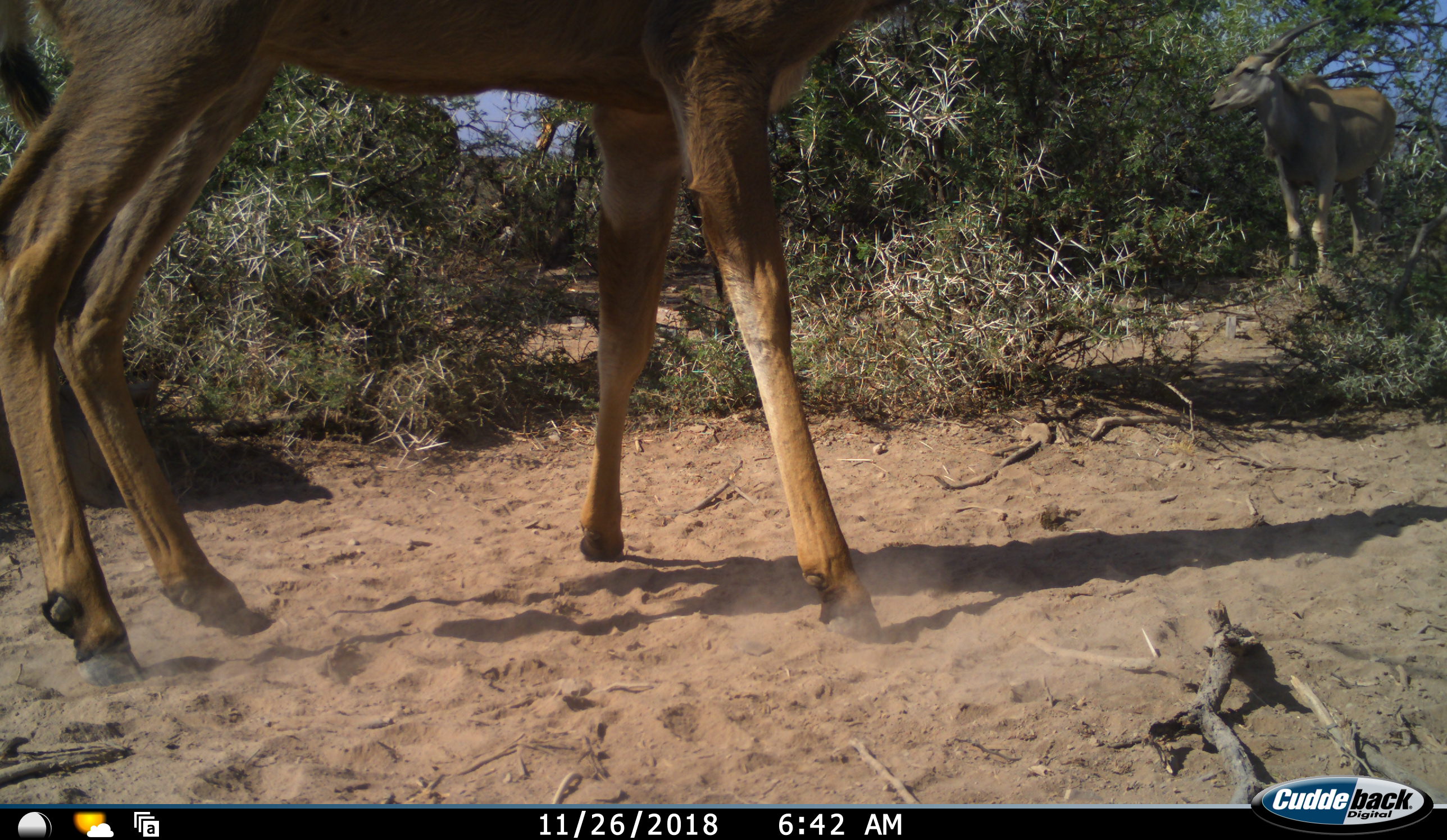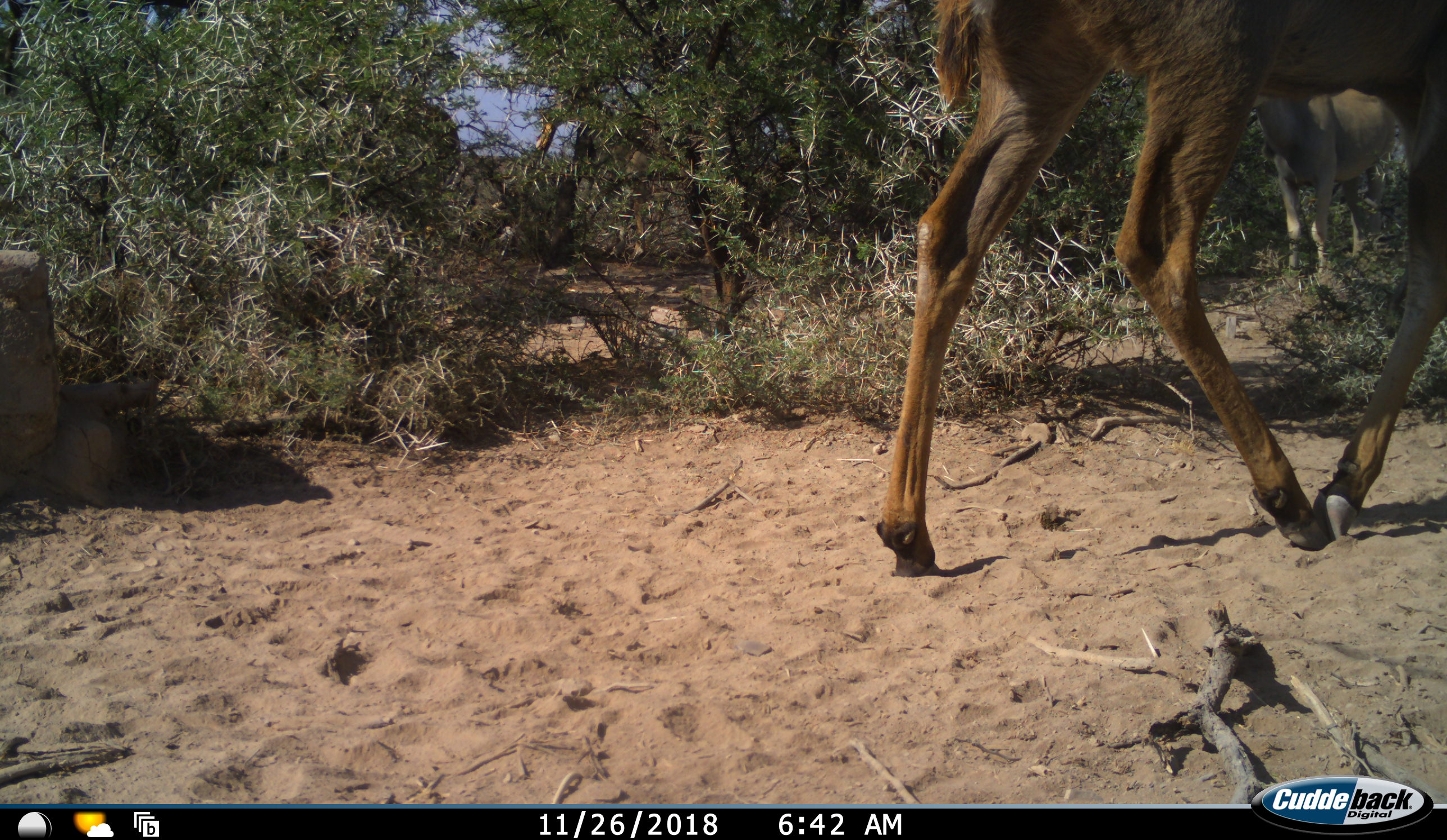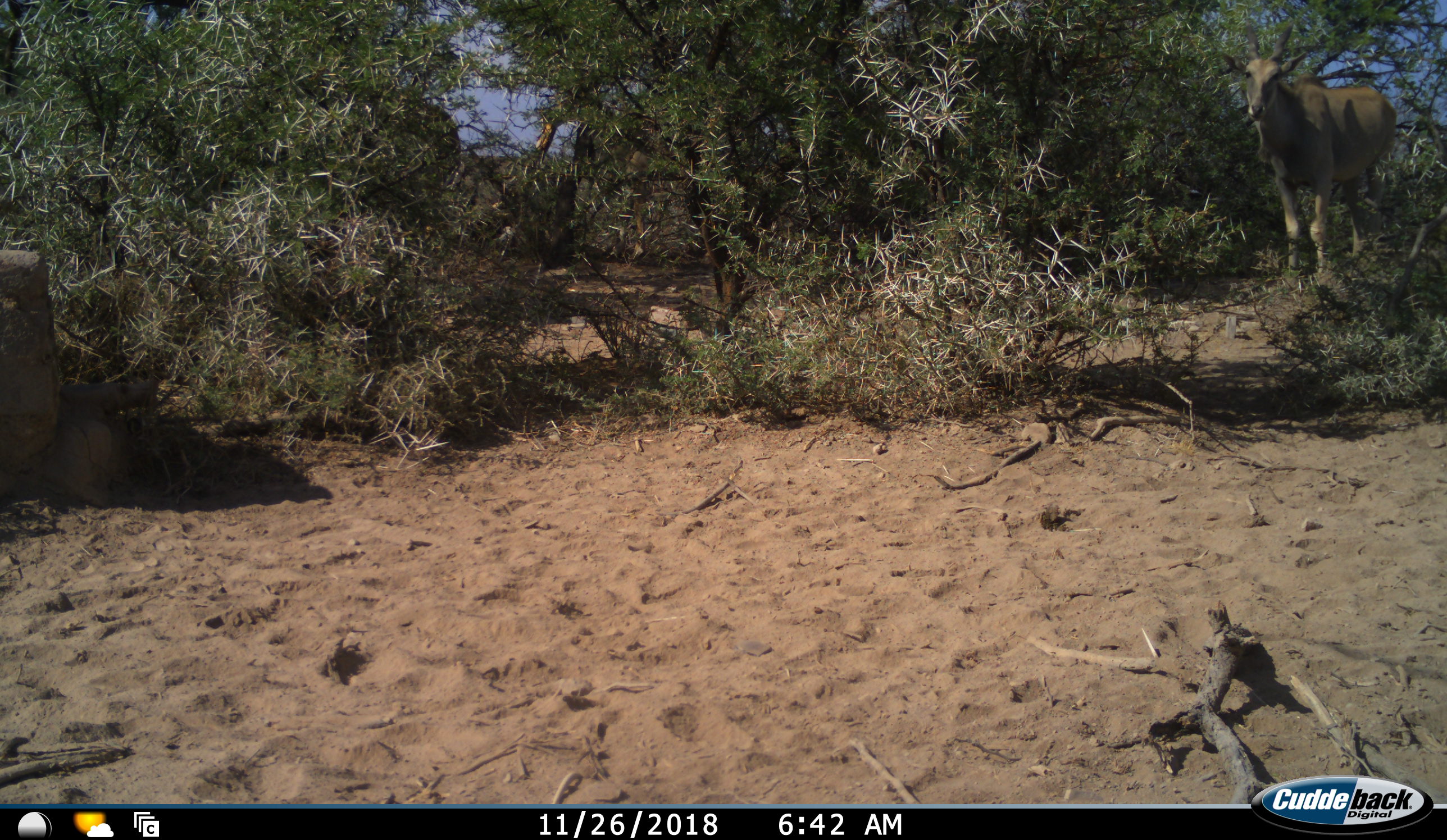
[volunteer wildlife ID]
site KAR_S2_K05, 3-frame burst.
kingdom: Animalia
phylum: Chordata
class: Mammalia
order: Artiodactyla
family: Bovidae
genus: Tragelaphus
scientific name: Tragelaphus oryx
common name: eland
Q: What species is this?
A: Eland (Tragelaphus oryx).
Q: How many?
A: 1.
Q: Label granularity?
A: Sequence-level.